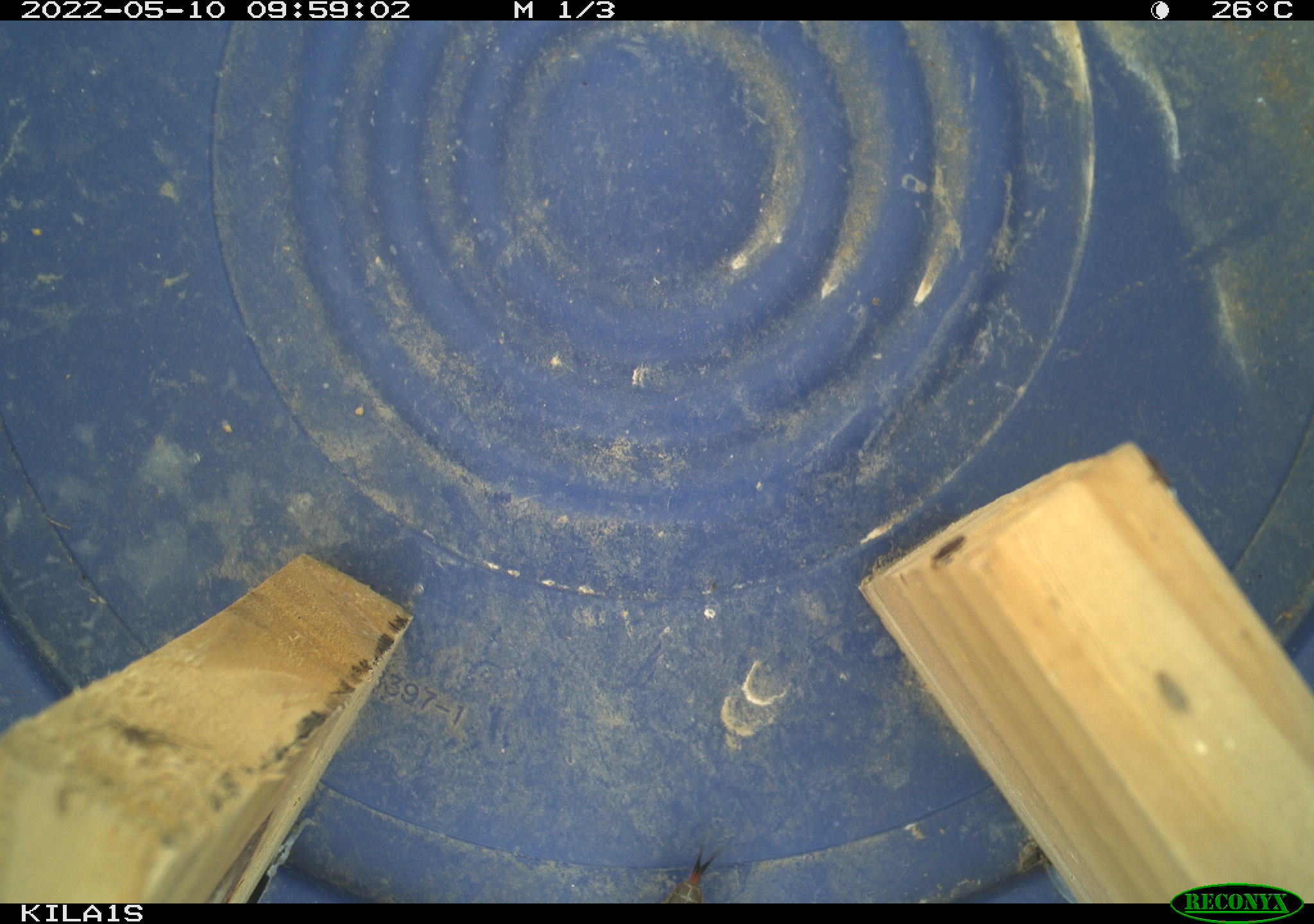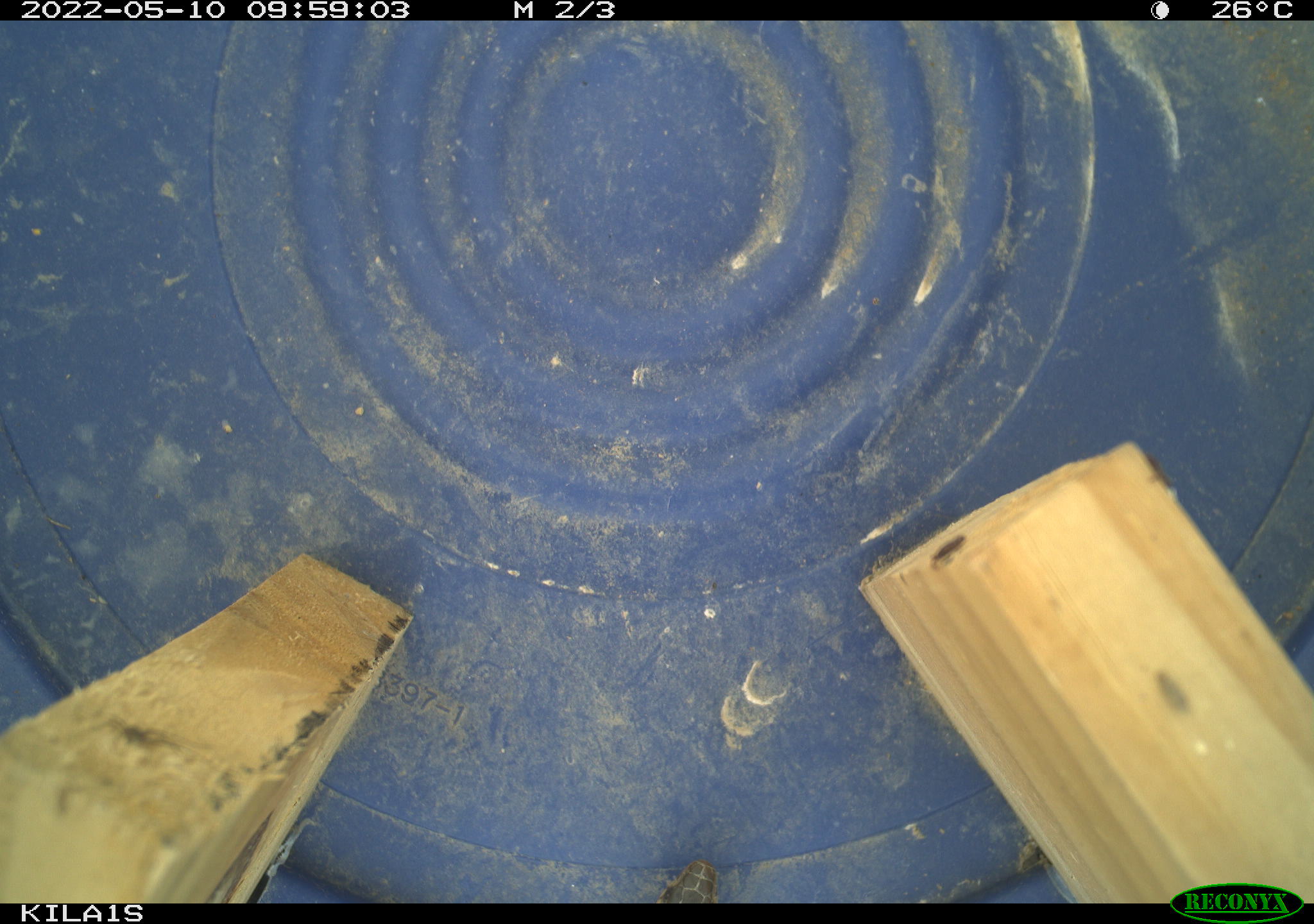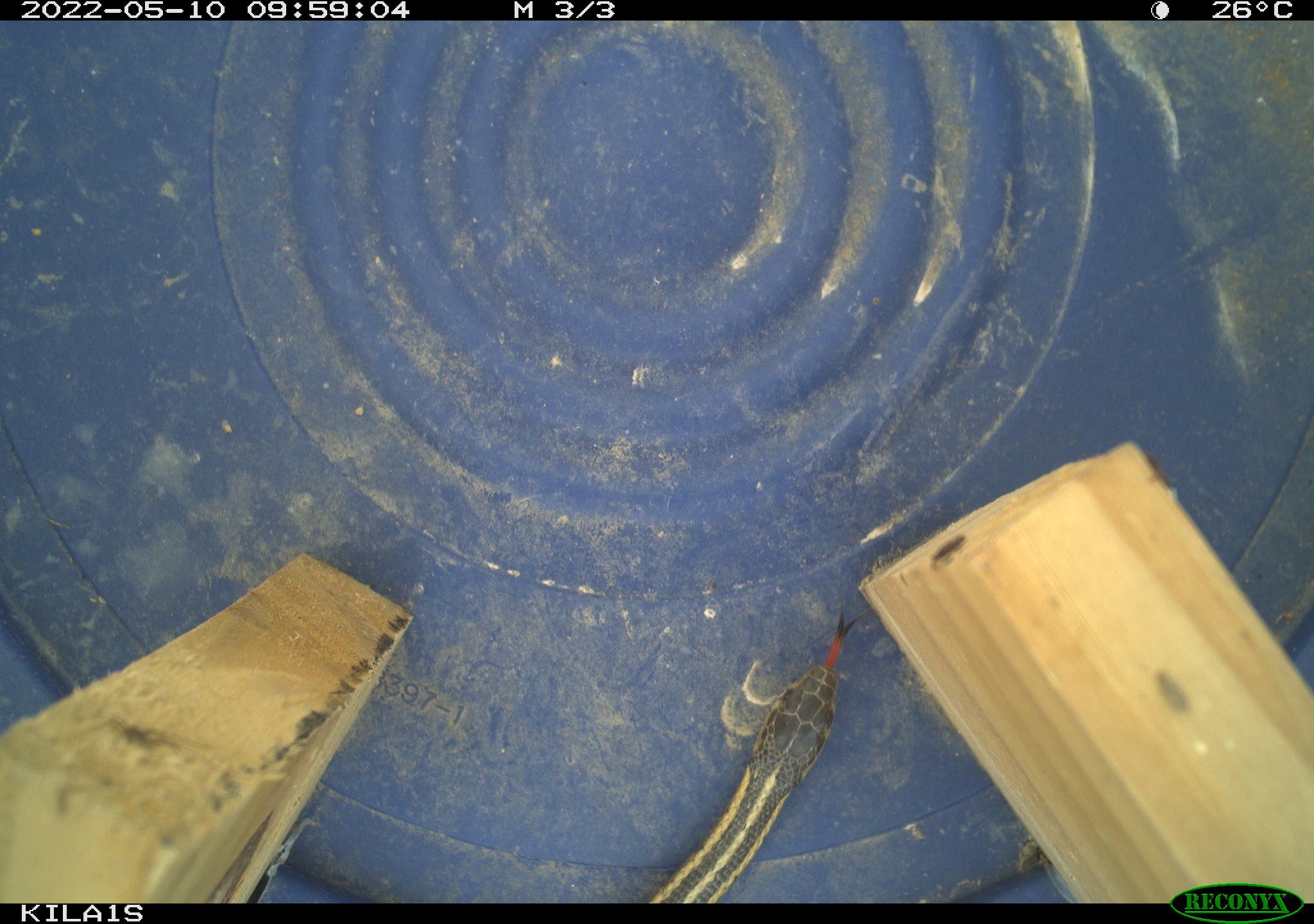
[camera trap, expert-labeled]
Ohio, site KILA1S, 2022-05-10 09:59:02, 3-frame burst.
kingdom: Animalia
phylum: Chordata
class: Reptilia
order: Squamata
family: Colubridae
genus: Thamnophis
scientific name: Thamnophis sirtalis sirtalis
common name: eastern gartersnake